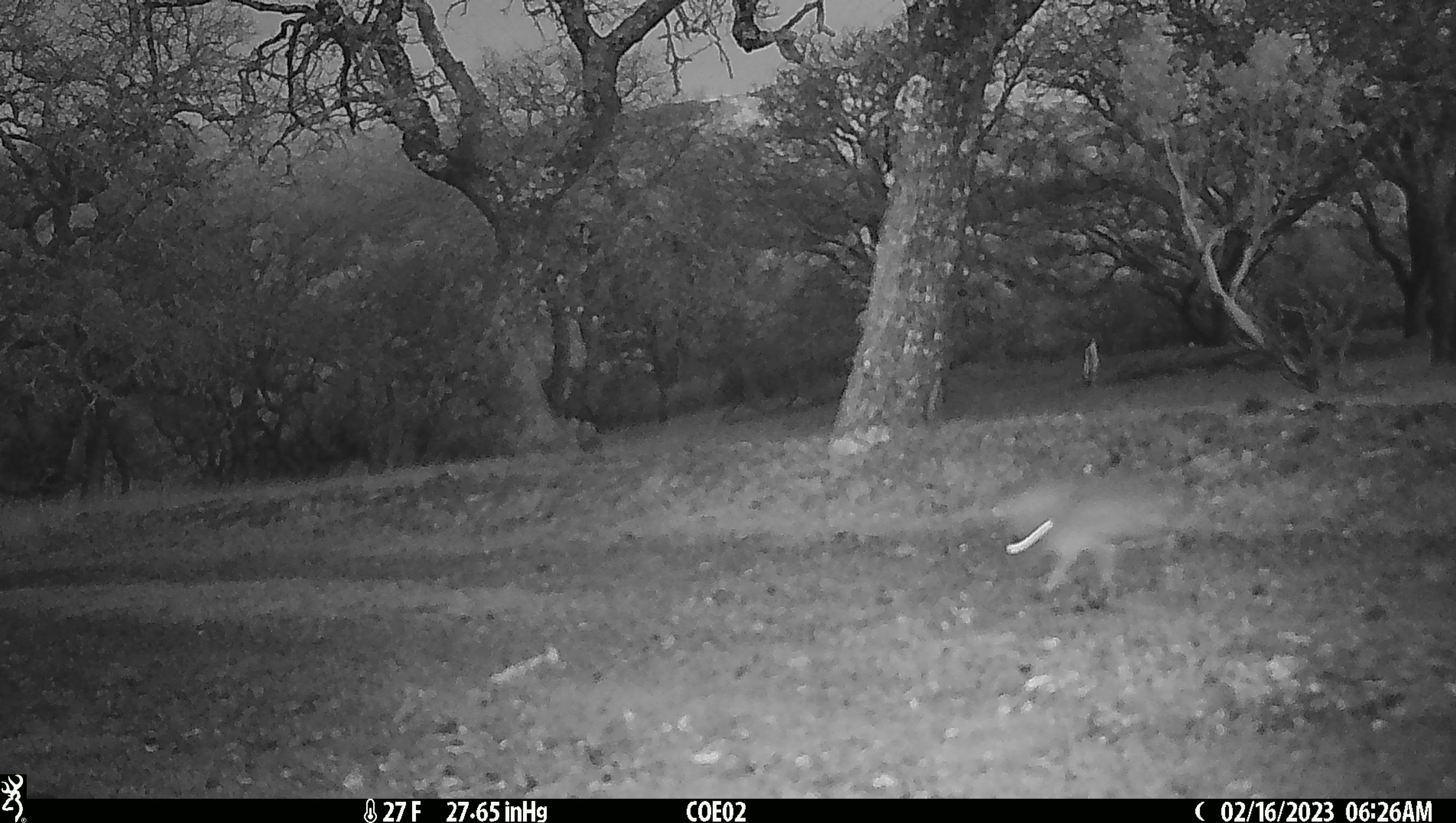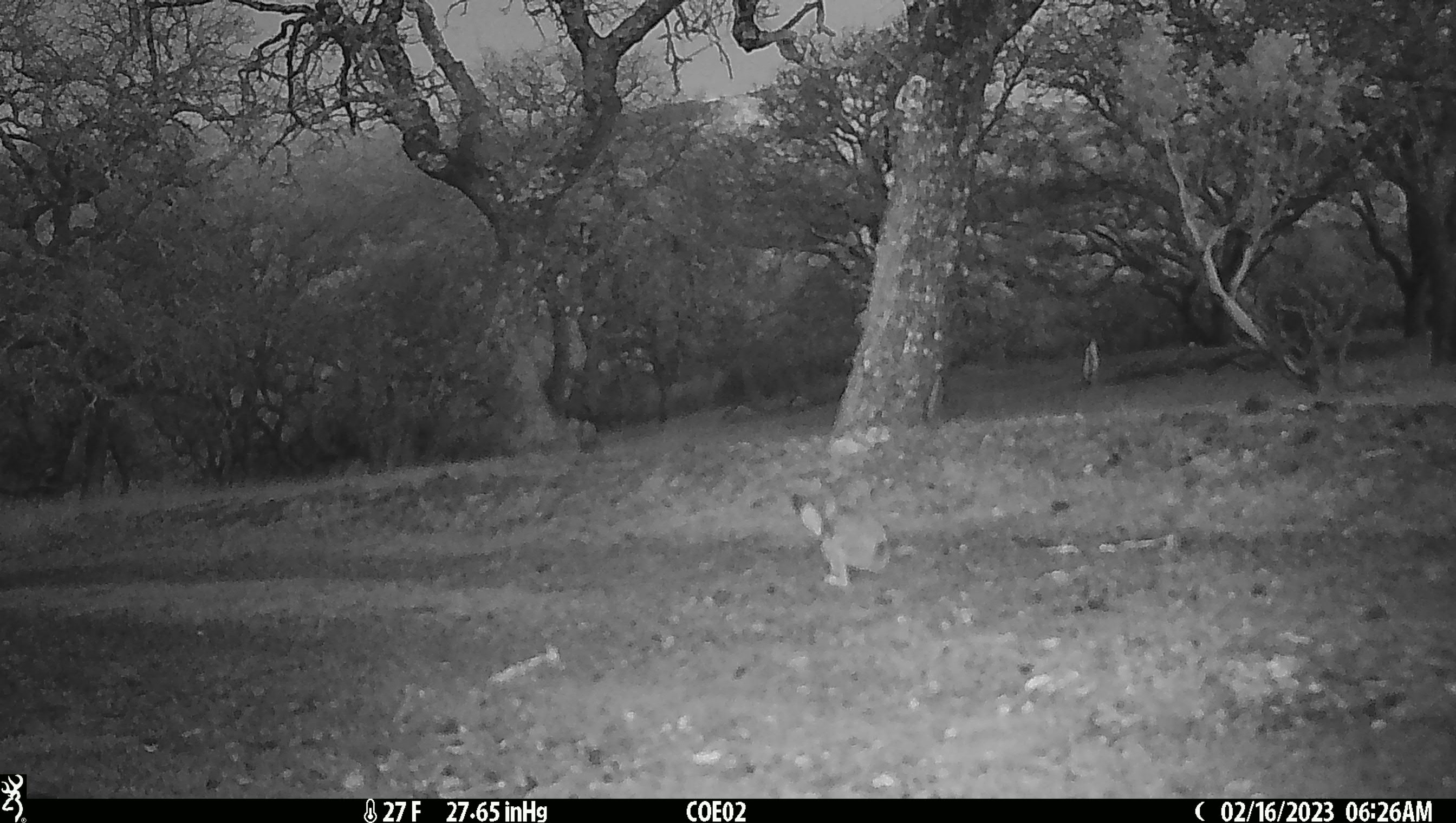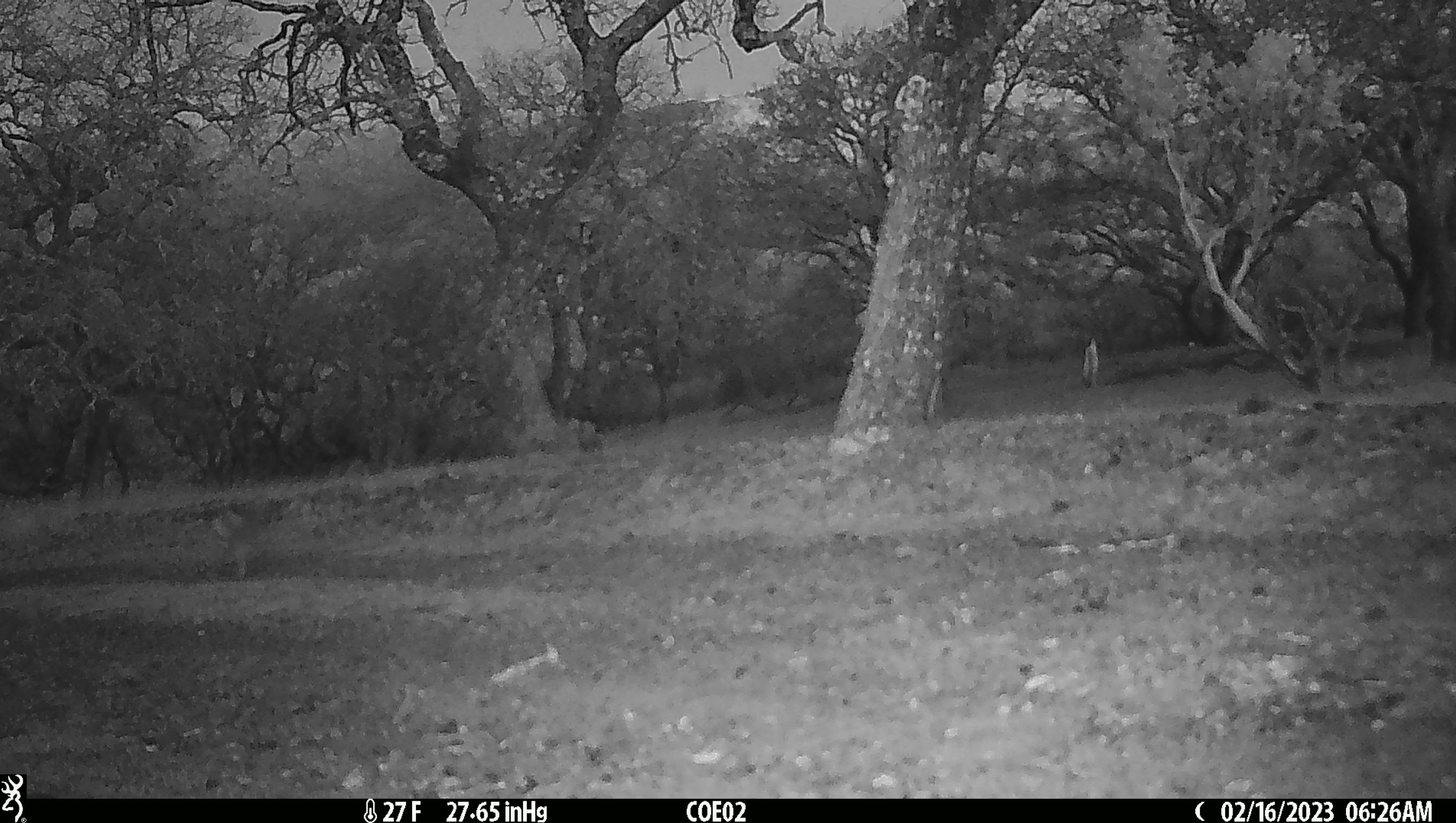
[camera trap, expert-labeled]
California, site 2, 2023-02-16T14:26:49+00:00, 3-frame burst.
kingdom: Animalia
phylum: Chordata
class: Mammalia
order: Lagomorpha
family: Leporidae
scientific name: Leporidae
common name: rabbit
Rabbit (Leporidae).